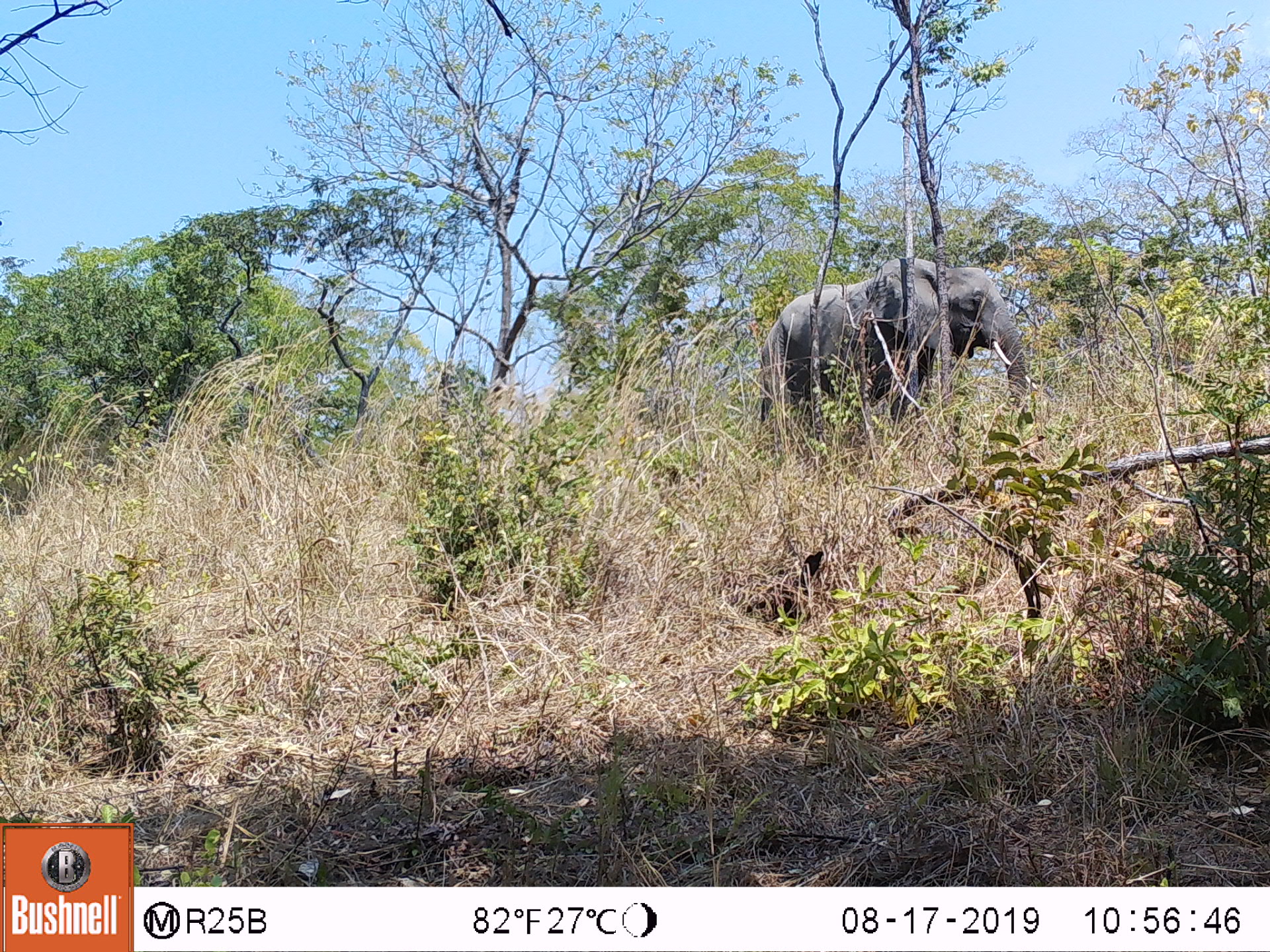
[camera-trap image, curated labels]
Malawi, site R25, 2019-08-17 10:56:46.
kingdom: Animalia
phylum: Chordata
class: Mammalia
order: Proboscidea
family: Elephantidae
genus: Loxodonta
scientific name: Loxodonta africana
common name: african savanna elephant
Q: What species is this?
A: African savanna elephant (Loxodonta africana).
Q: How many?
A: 1.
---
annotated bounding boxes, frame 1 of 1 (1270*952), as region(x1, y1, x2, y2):
african savanna elephant: region(741, 245, 1051, 480)